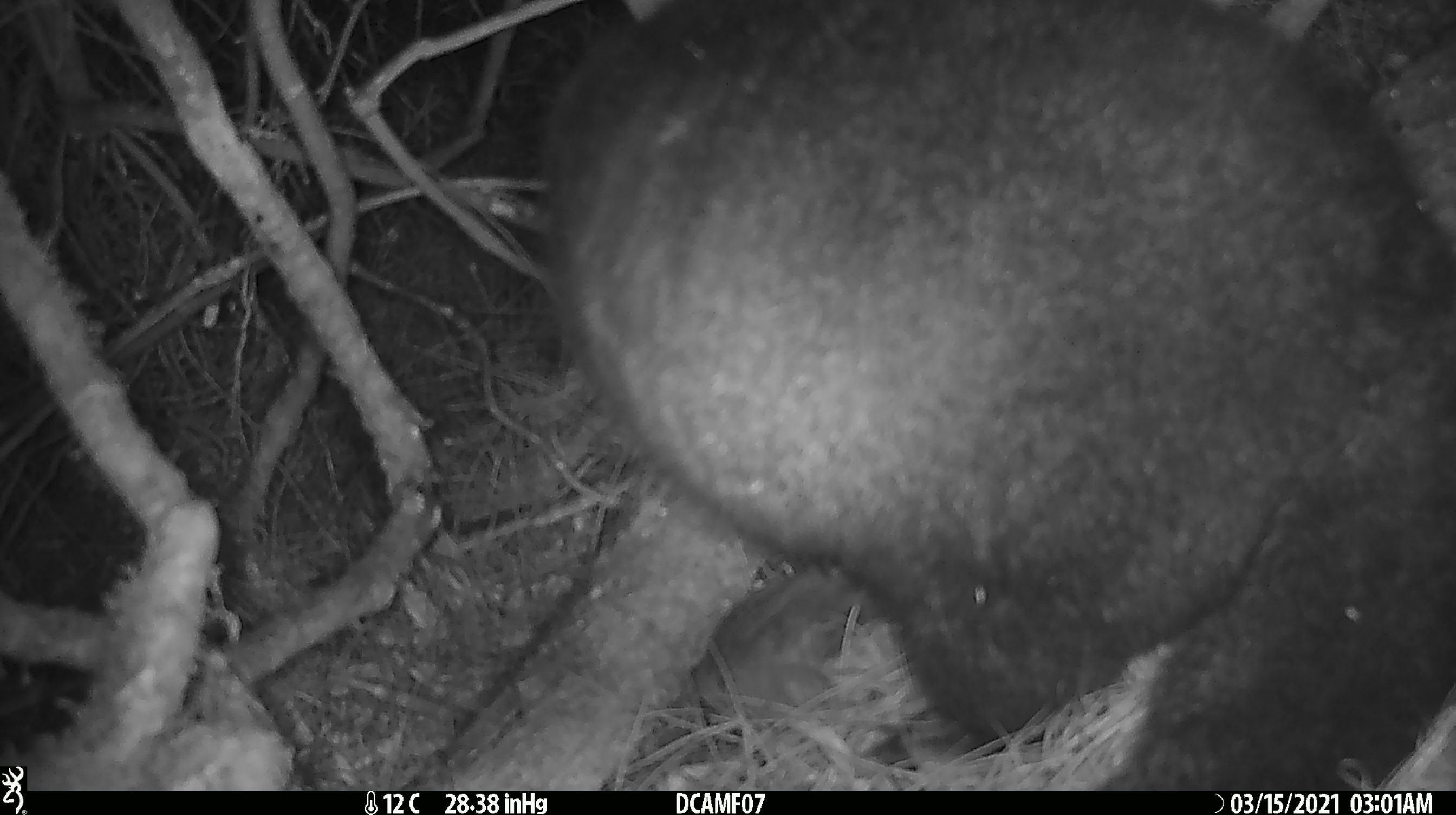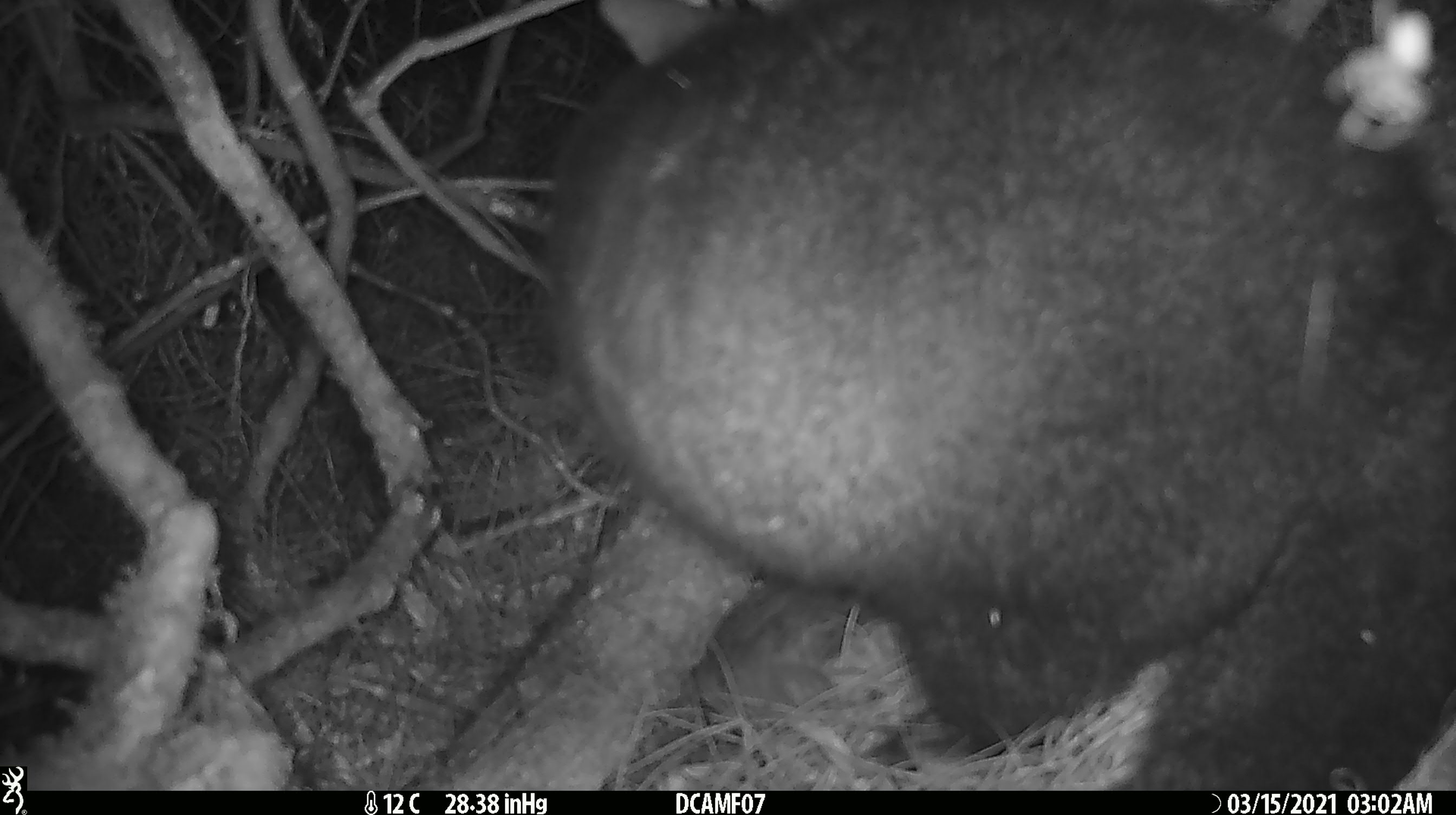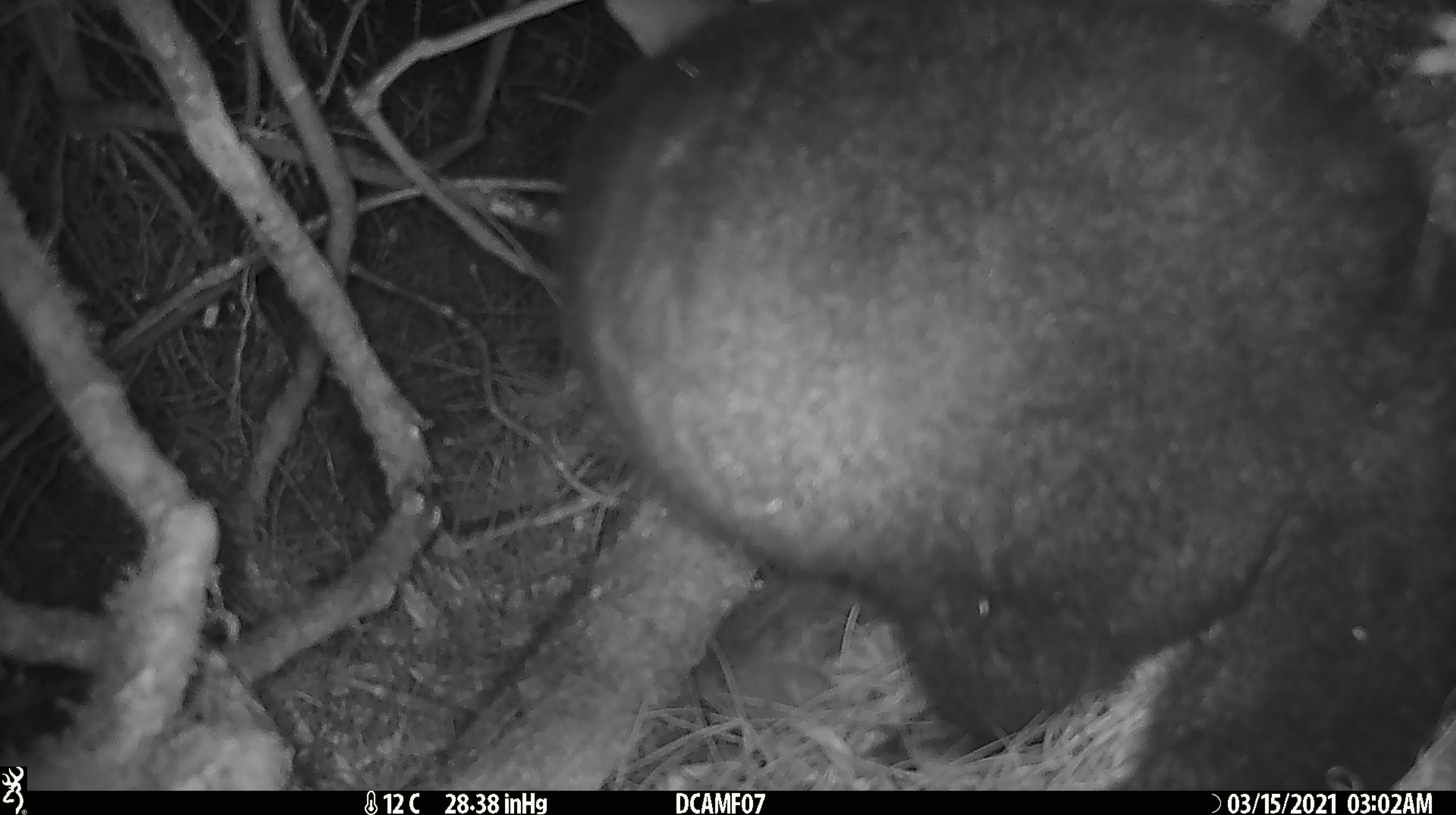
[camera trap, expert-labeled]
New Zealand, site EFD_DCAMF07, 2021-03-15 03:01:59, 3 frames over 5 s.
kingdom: Animalia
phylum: Chordata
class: Mammalia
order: Diprotodontia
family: Phalangeridae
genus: Trichosurus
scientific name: Trichosurus vulpecula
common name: common brushtail possum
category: possum